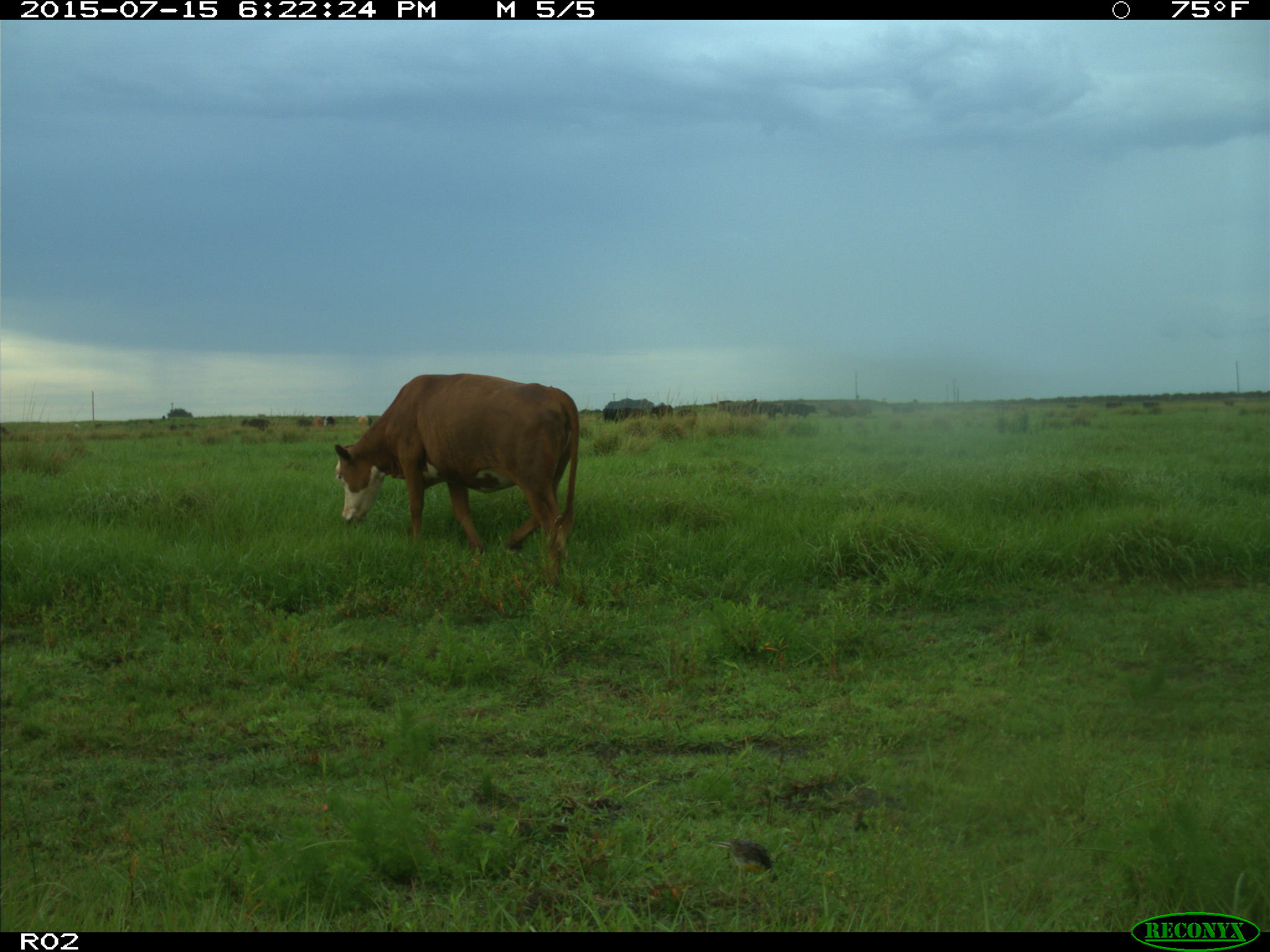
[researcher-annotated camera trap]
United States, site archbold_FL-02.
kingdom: Animalia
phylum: Chordata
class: Mammalia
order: Artiodactyla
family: Bovidae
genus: Bos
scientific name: Bos taurus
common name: domestic cow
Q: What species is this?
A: Bos taurus (domestic cow).